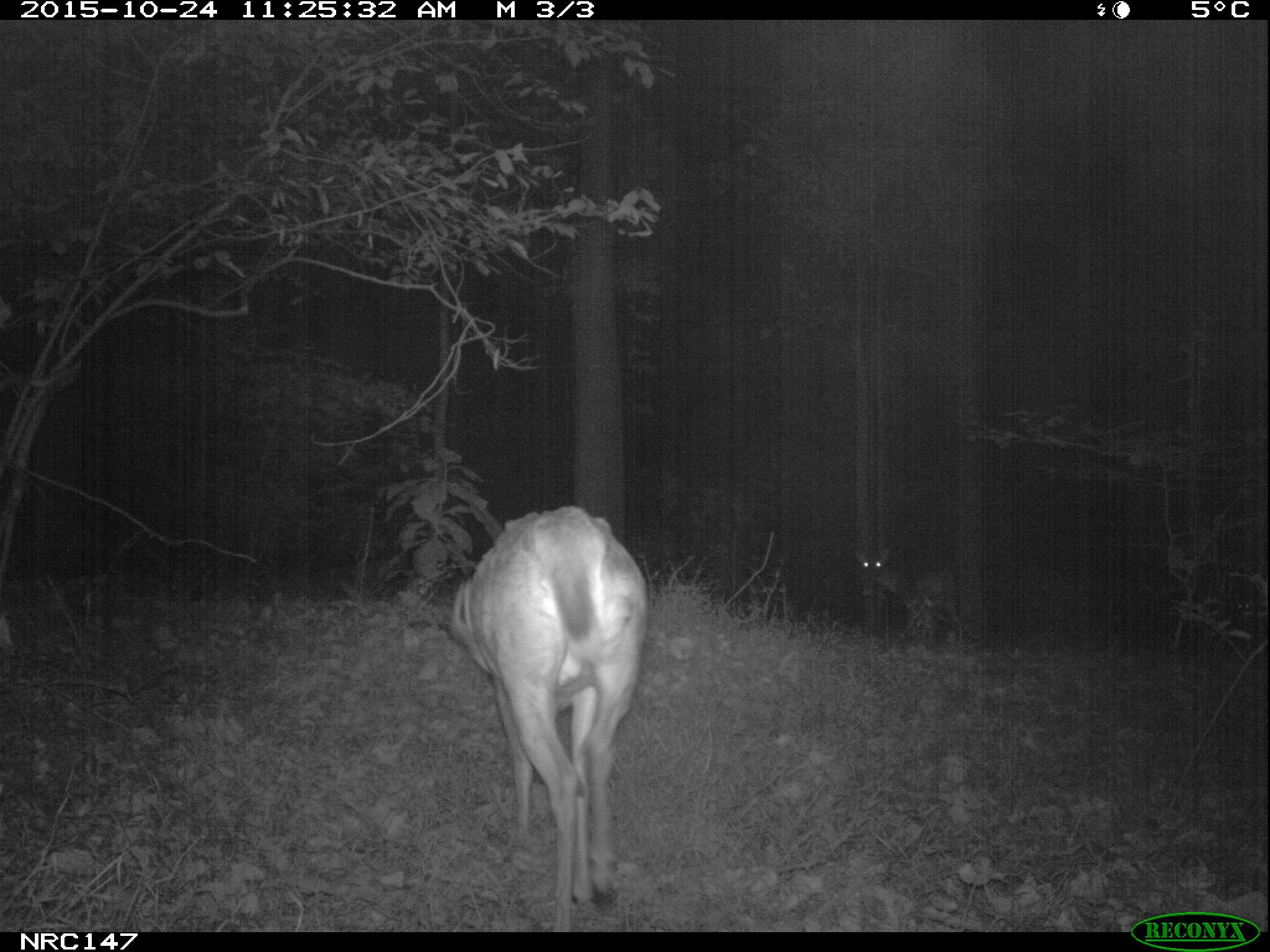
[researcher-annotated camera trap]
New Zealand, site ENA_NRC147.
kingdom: Animalia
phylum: Chordata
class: Mammalia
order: Artiodactyla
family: Cervidae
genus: Odocoileus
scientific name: Odocoileus virginianus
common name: white-tailed deer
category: white tailed deer